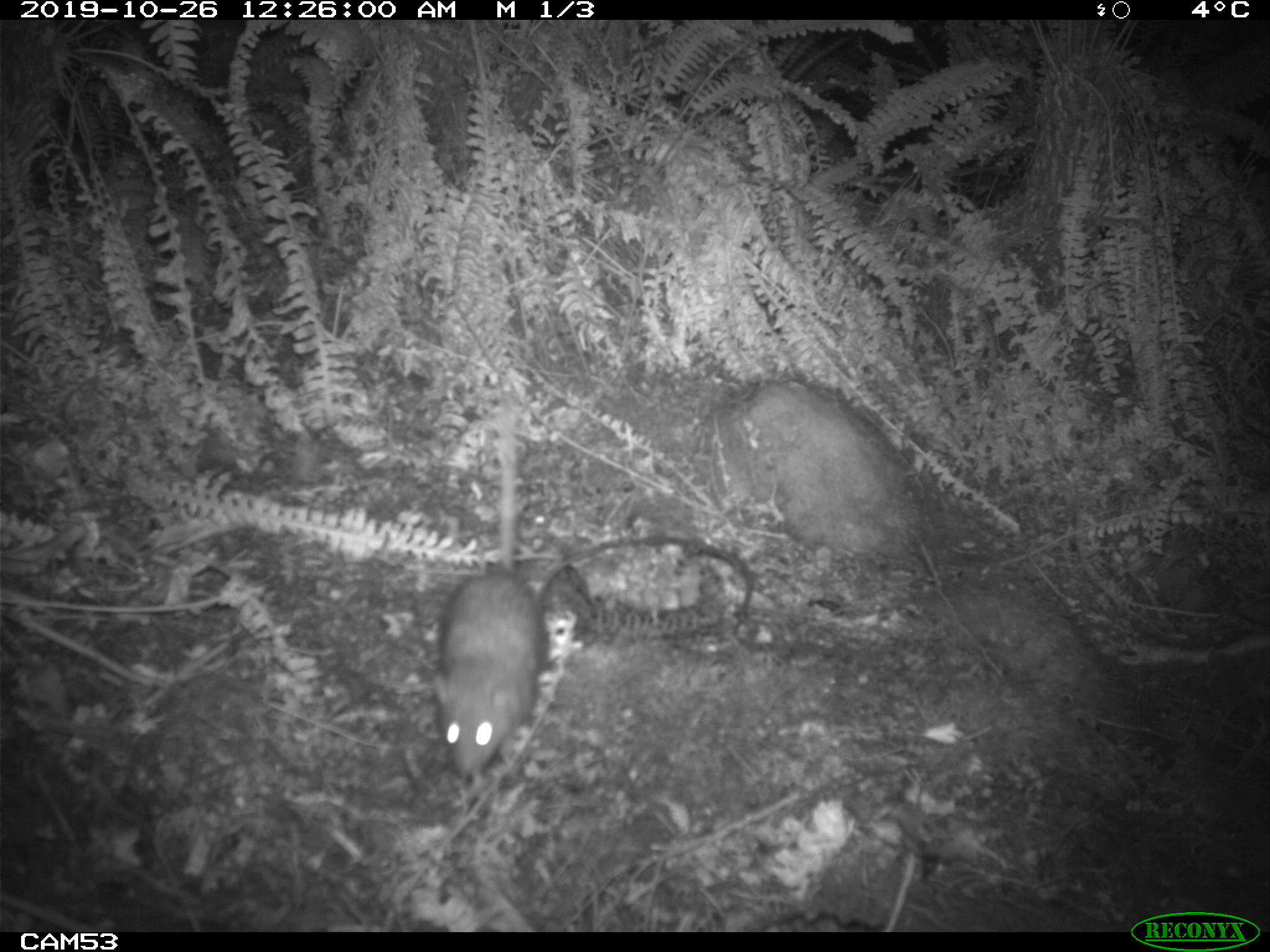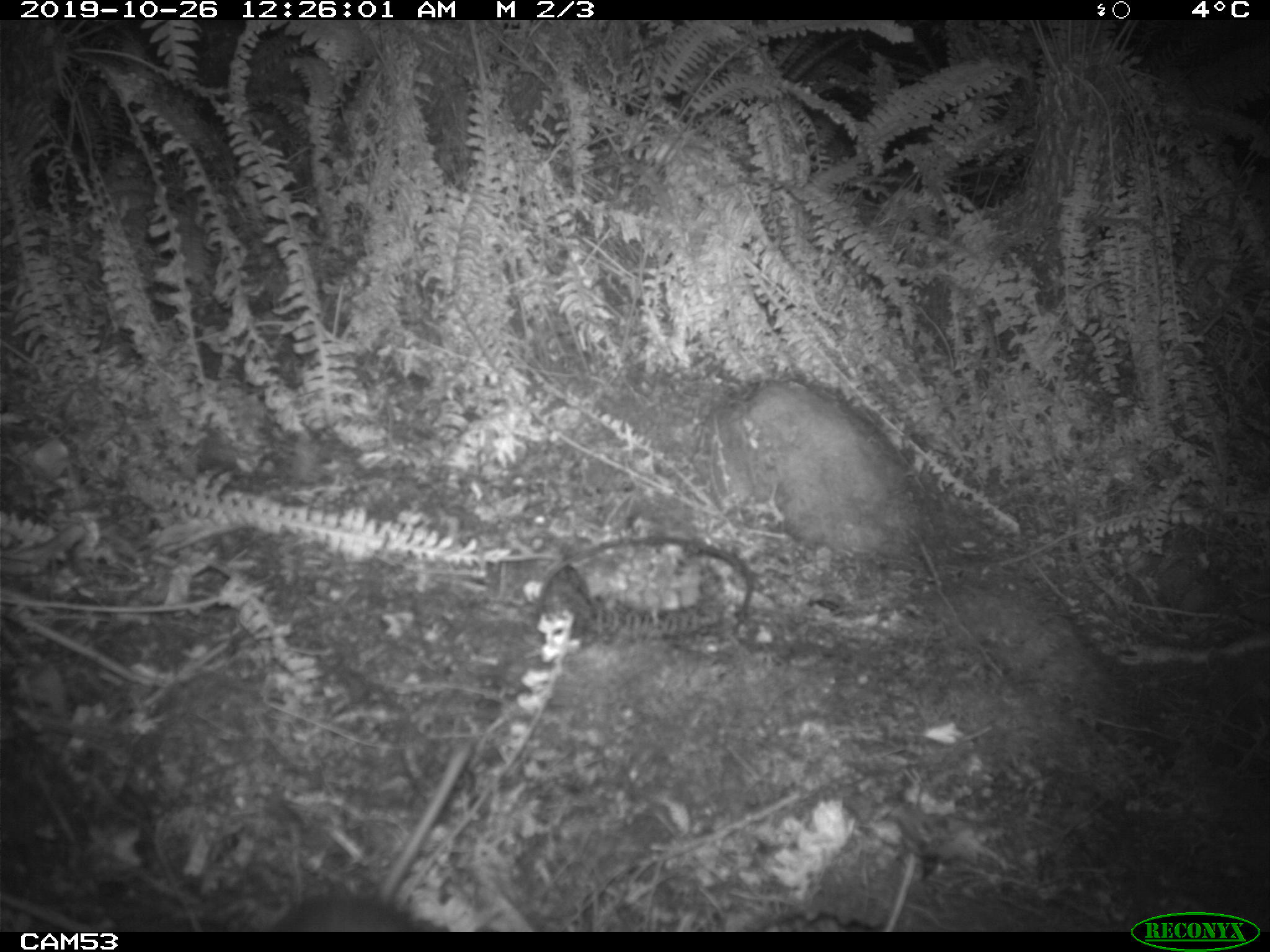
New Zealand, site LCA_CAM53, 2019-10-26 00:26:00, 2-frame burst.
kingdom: Animalia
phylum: Chordata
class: Mammalia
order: Rodentia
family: Muridae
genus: Rattus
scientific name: Rattus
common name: rat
Rat (Rattus).